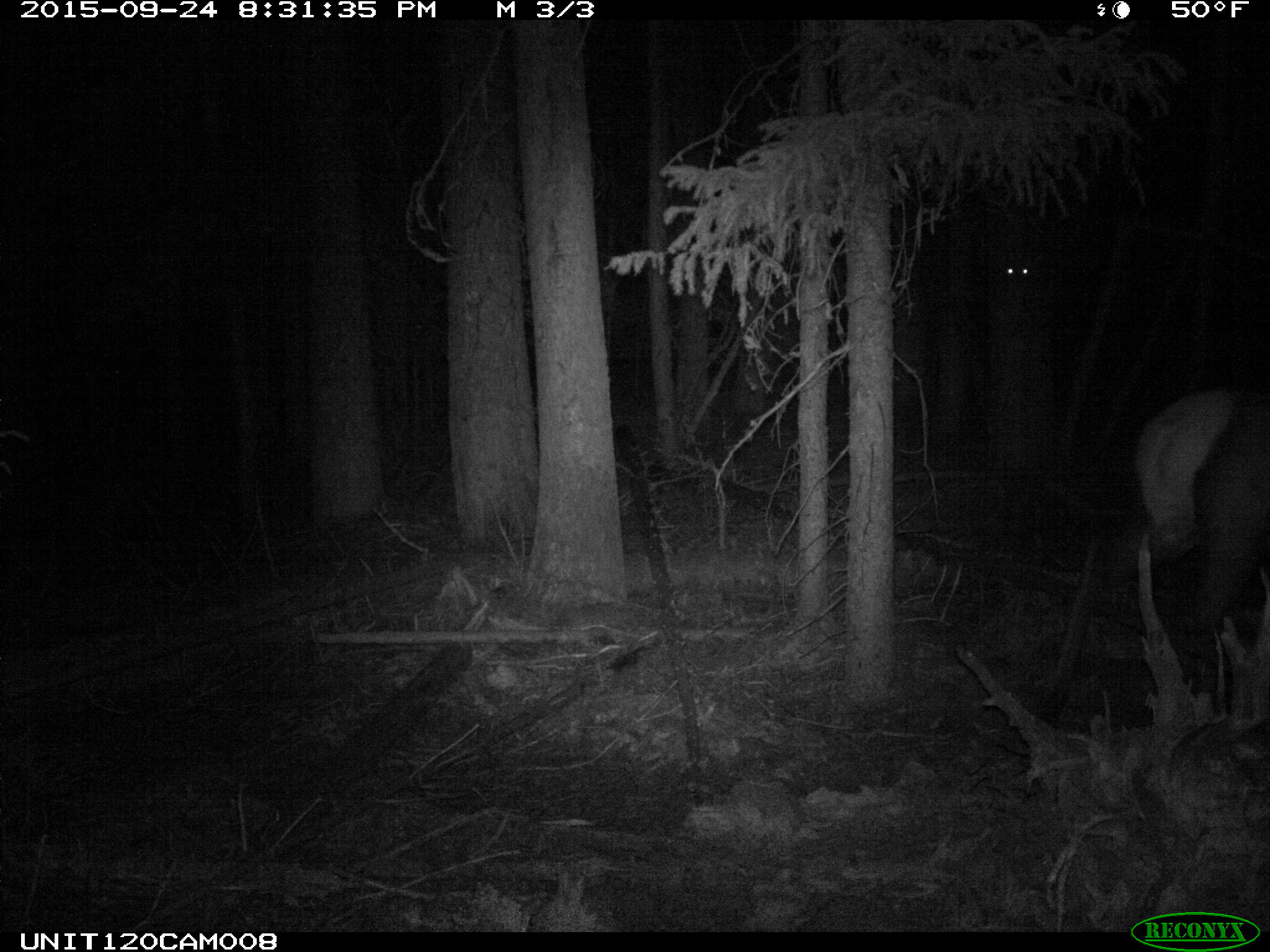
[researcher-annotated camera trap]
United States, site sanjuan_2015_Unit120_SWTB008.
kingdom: Animalia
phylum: Chordata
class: Mammalia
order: Artiodactyla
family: Cervidae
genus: Cervus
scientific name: Cervus elaphus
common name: red deer